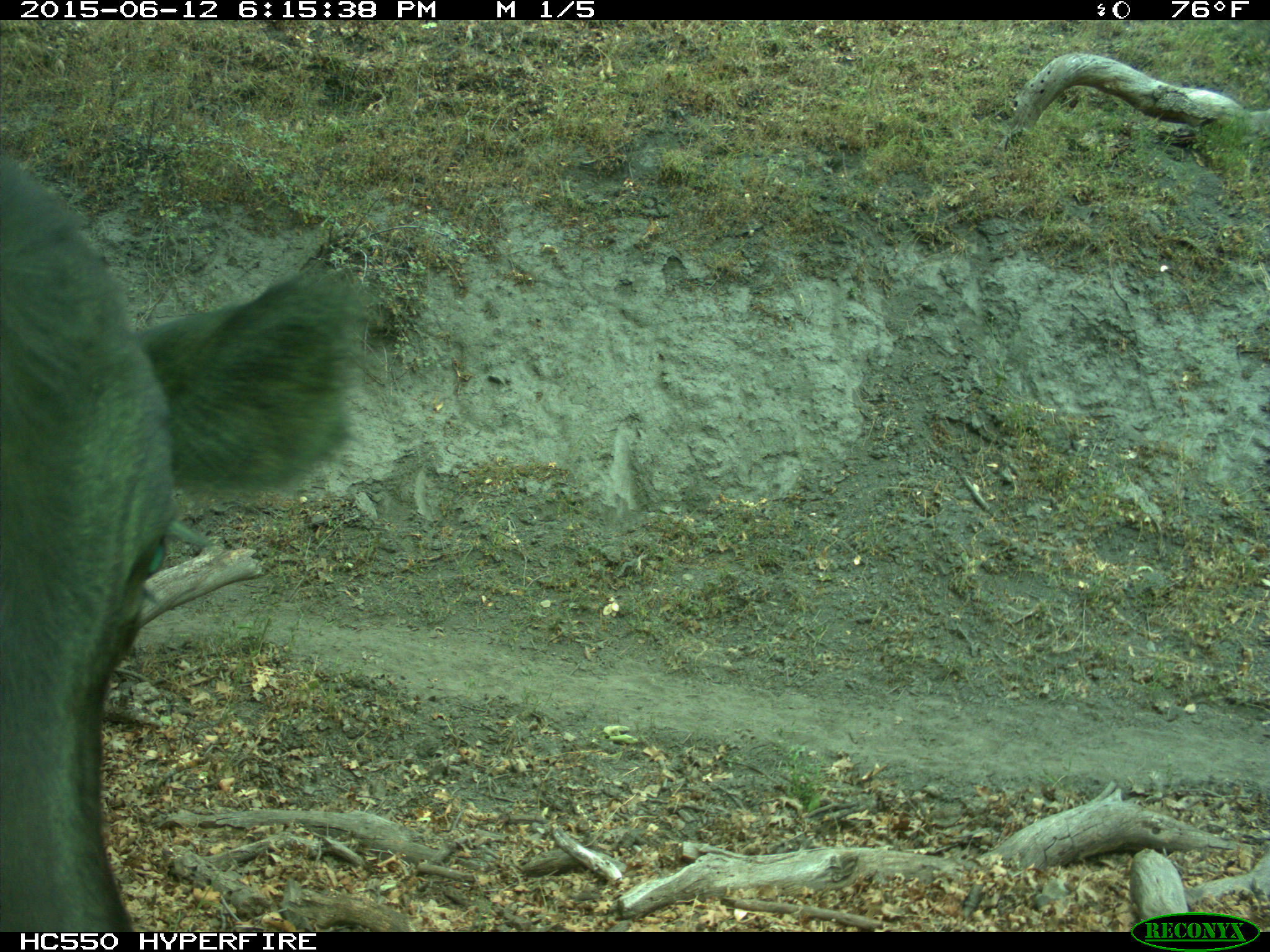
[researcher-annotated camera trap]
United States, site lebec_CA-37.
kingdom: Animalia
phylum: Chordata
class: Mammalia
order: Artiodactyla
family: Bovidae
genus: Bos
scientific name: Bos taurus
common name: domestic cow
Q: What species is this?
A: Bos taurus (domestic cow).